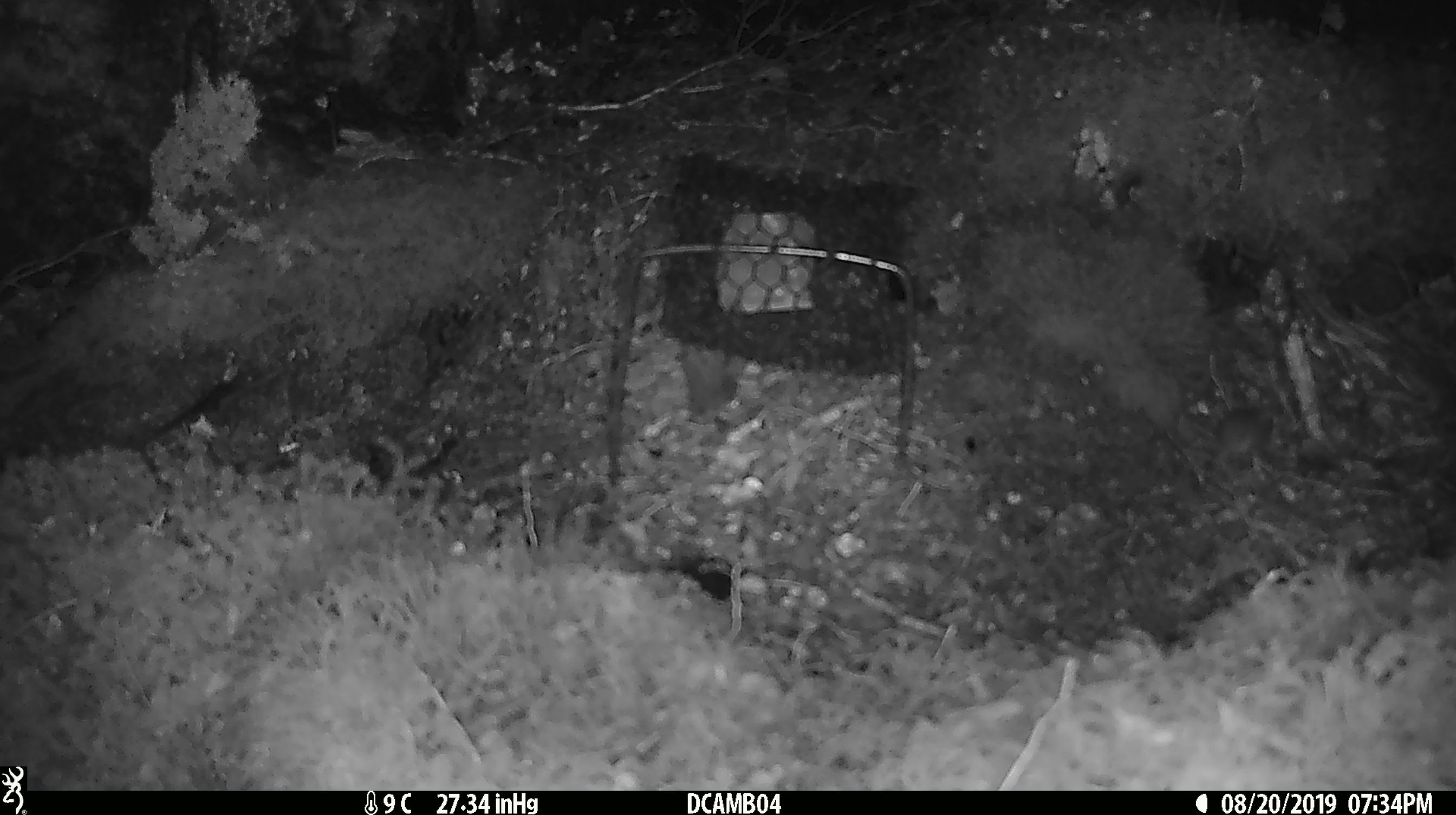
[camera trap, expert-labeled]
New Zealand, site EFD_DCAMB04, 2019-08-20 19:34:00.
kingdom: Animalia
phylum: Chordata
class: Mammalia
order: Rodentia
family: Muridae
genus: Mus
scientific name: Mus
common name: mouse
Mouse (Mus).